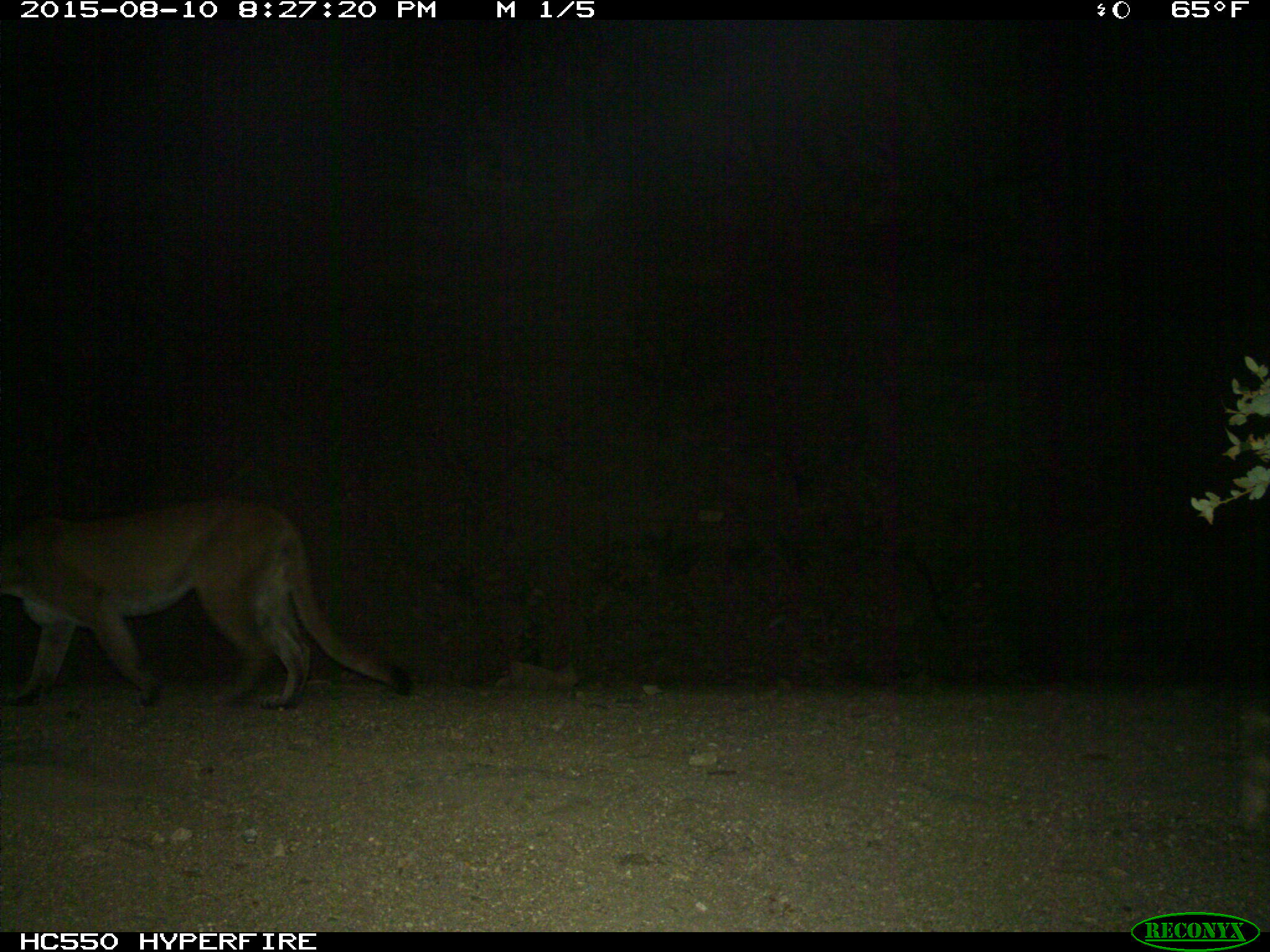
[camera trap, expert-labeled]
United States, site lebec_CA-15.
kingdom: Animalia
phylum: Chordata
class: Mammalia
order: Carnivora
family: Felidae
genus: Puma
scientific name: Puma concolor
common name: mountain lion